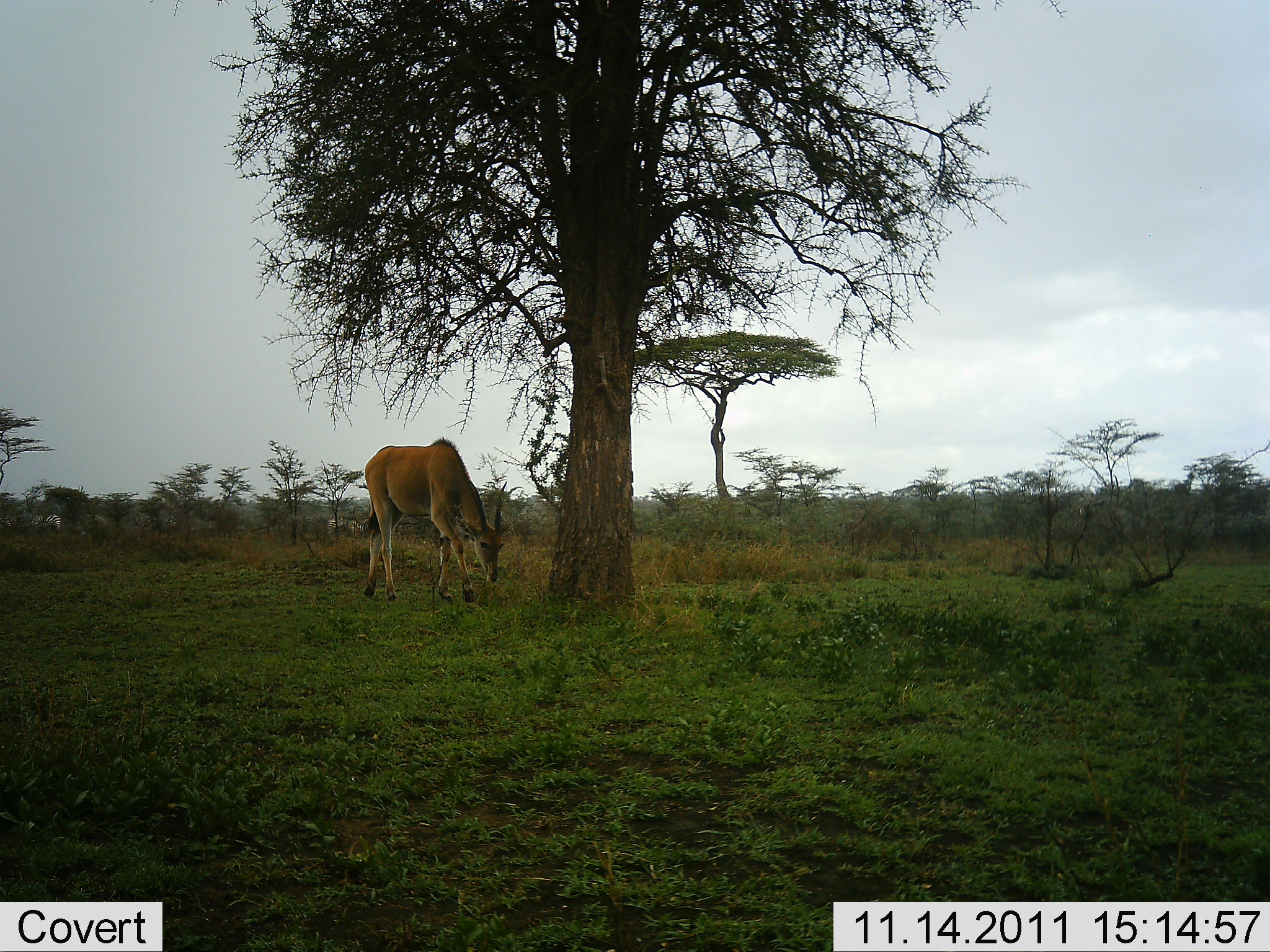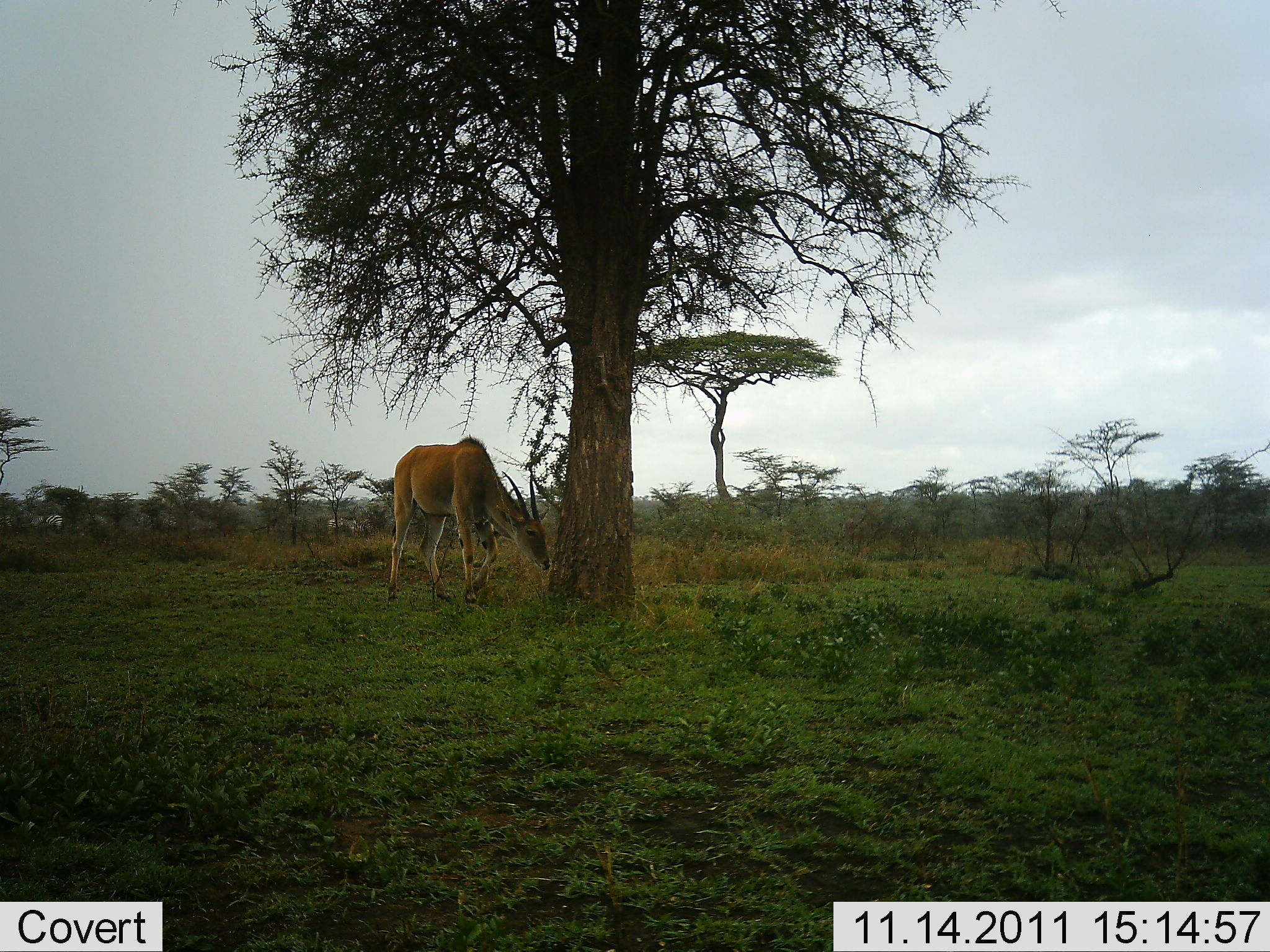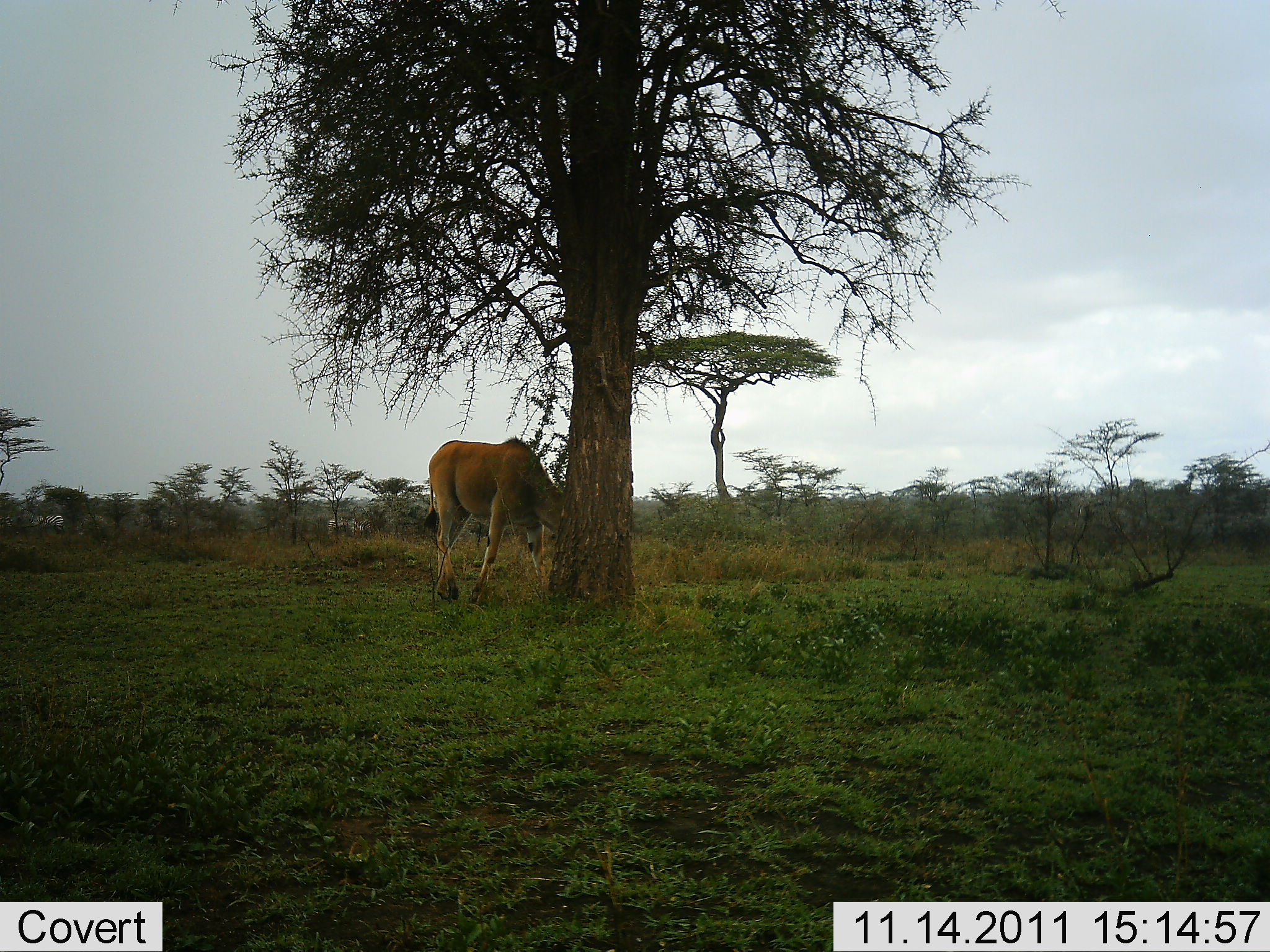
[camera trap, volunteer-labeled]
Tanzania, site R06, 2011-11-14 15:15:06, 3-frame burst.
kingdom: Animalia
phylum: Chordata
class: Mammalia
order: Artiodactyla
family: Bovidae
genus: Nanger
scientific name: Nanger granti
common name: grant's gazelle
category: gazellegrants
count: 1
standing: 25%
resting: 0%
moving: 50%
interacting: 0%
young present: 0%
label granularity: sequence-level